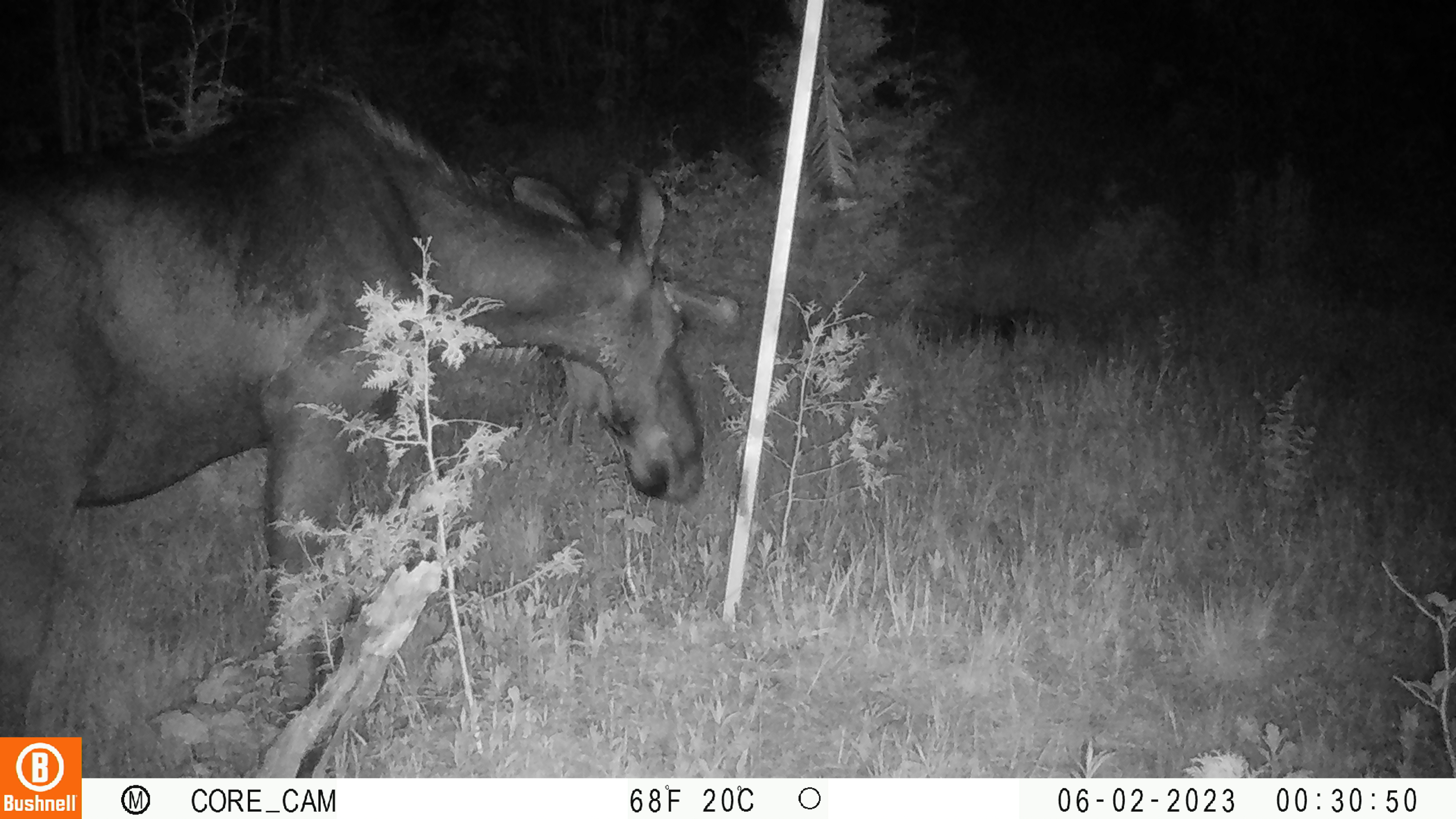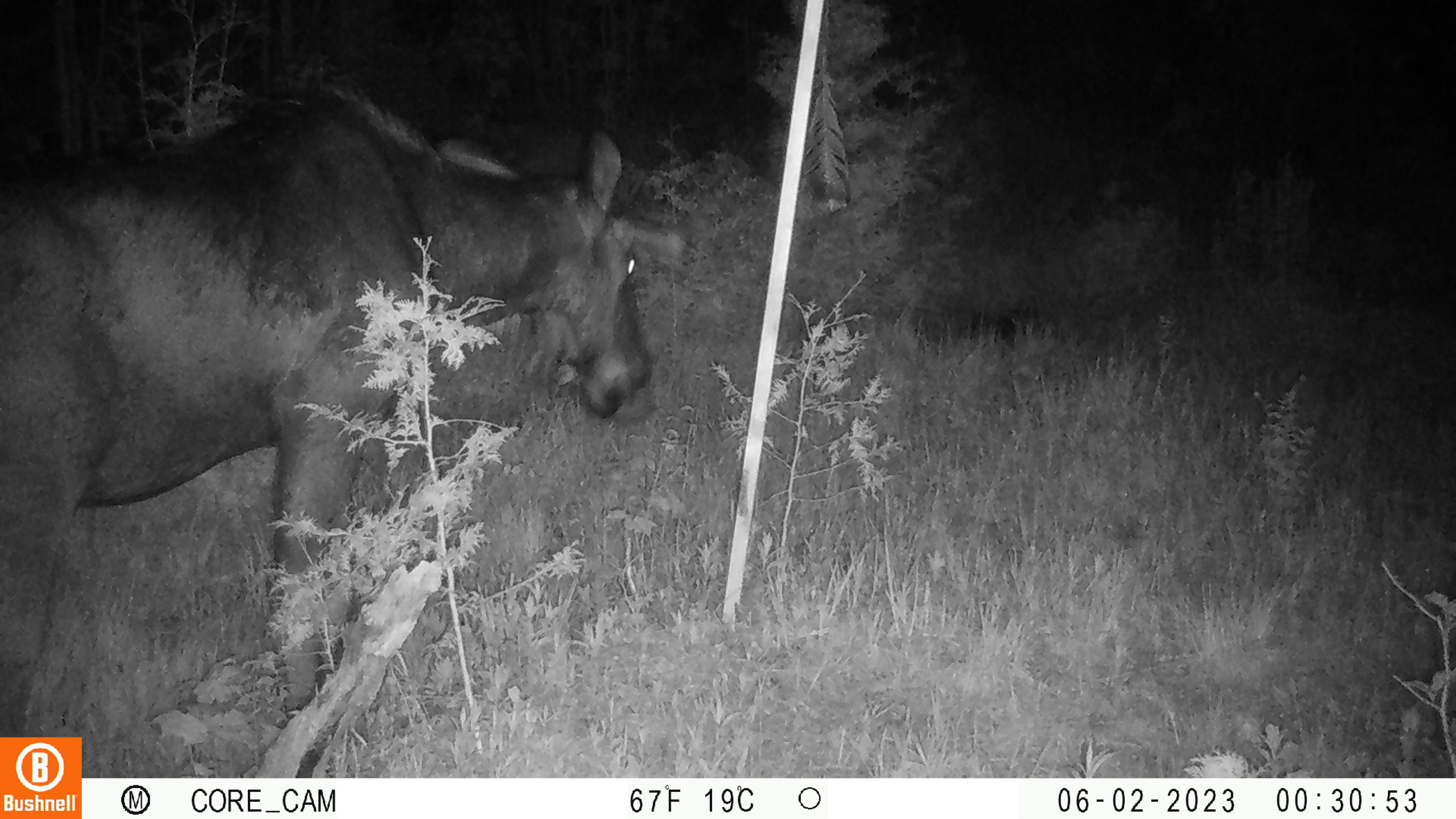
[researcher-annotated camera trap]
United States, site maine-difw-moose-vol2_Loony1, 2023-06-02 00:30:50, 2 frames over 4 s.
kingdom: Animalia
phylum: Chordata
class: Mammalia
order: Artiodactyla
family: Cervidae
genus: Alces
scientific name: Alces alces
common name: moose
Moose (Alces alces).